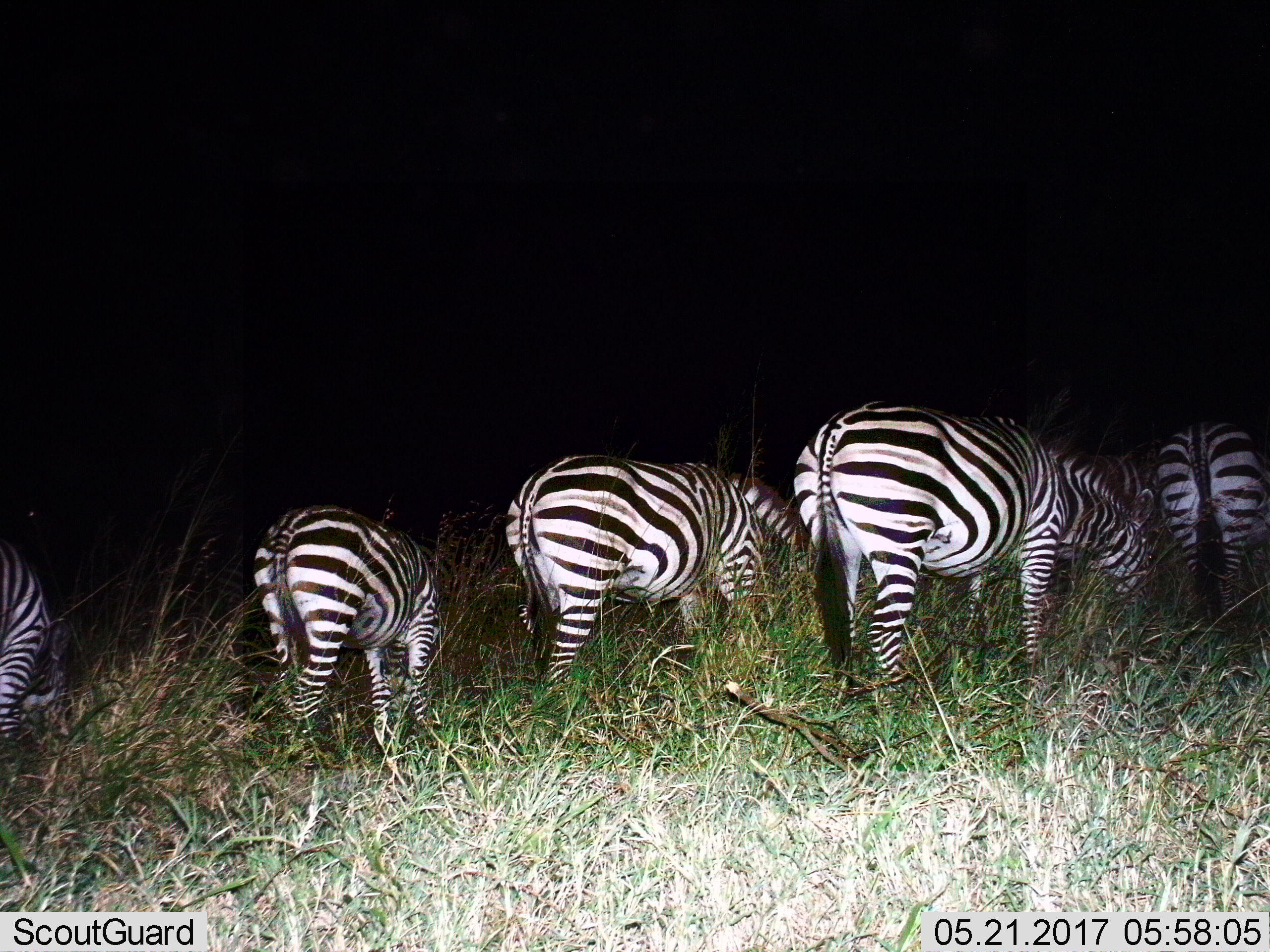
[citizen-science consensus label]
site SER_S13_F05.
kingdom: Animalia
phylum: Chordata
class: Mammalia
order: Perissodactyla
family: Equidae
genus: Equus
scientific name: Equus quagga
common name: plains zebra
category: zebraplains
Zebraplains (plains zebra) (Equus quagga), count 5. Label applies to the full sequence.